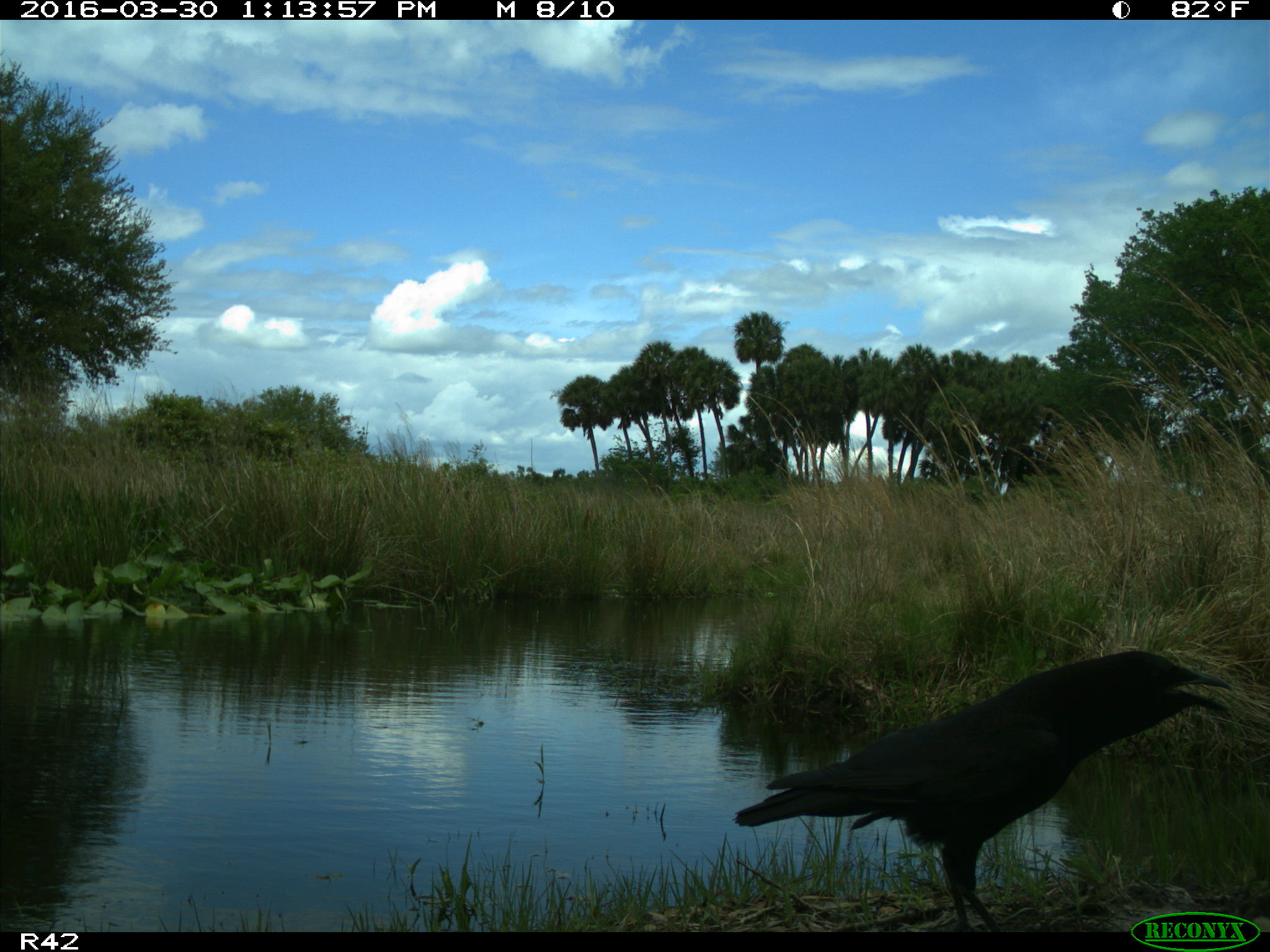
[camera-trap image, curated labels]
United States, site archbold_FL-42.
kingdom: Animalia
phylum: Chordata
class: Aves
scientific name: Aves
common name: birds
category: unidentified bird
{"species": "unidentified bird (birds) (Aves)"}